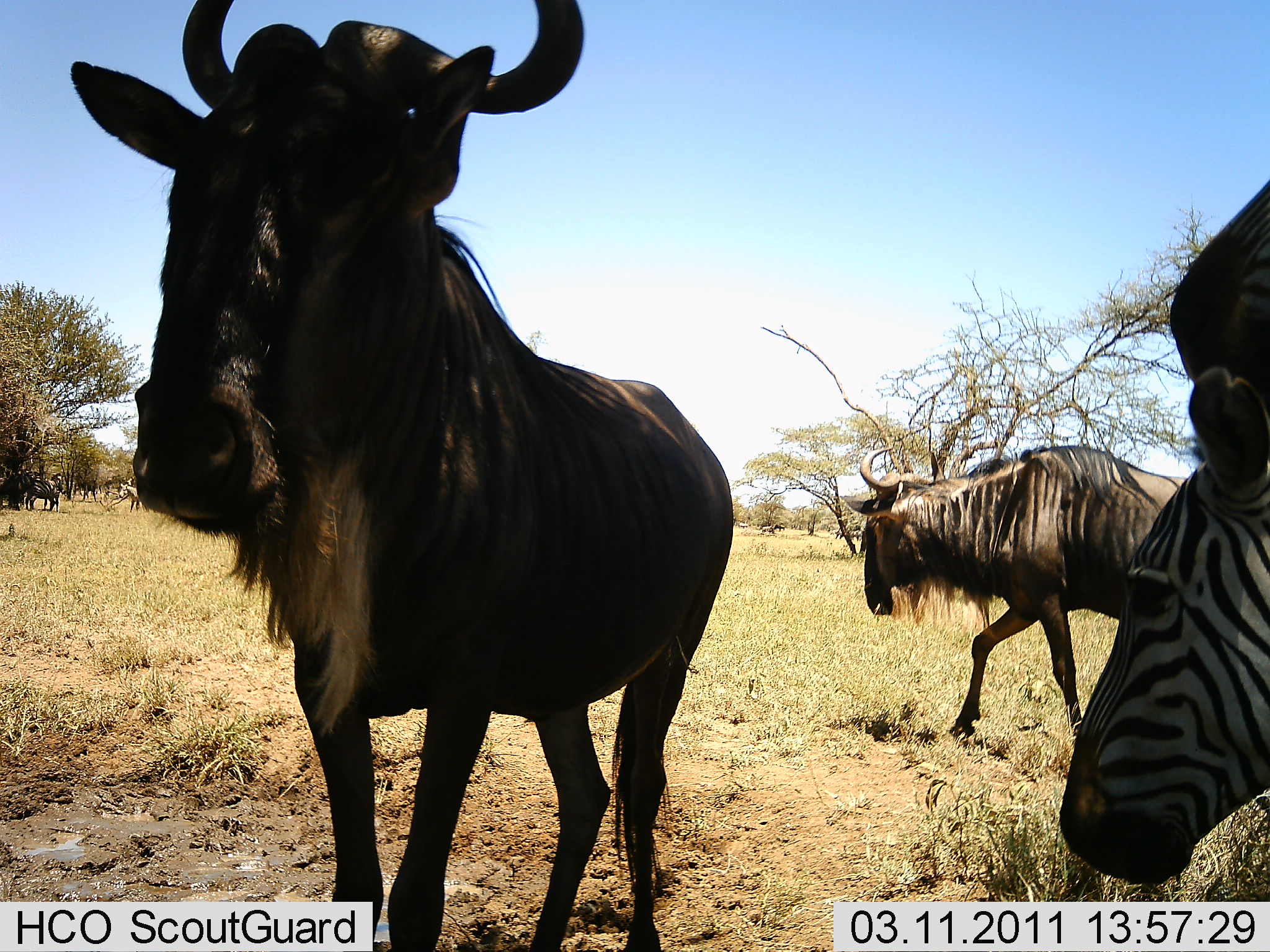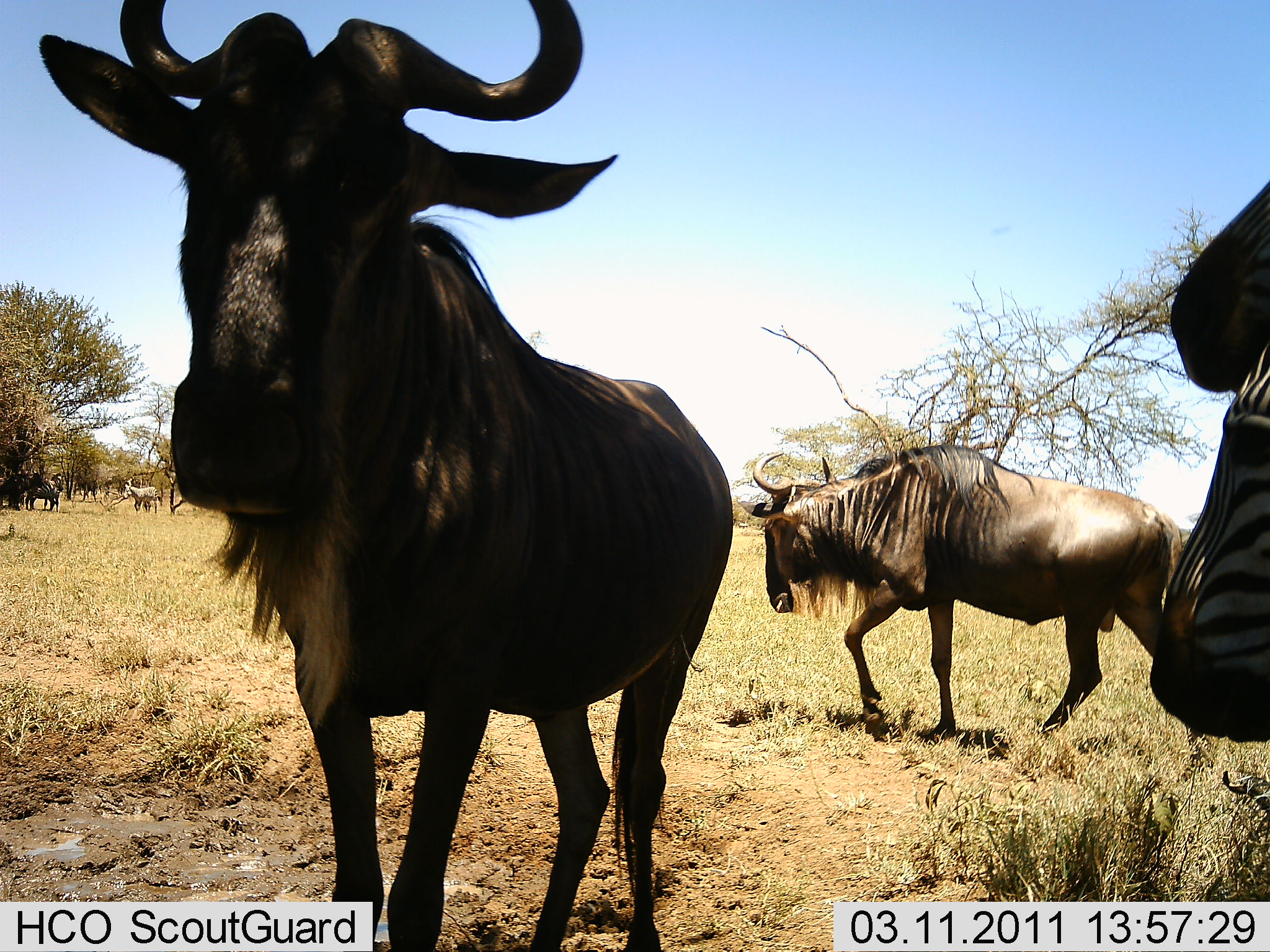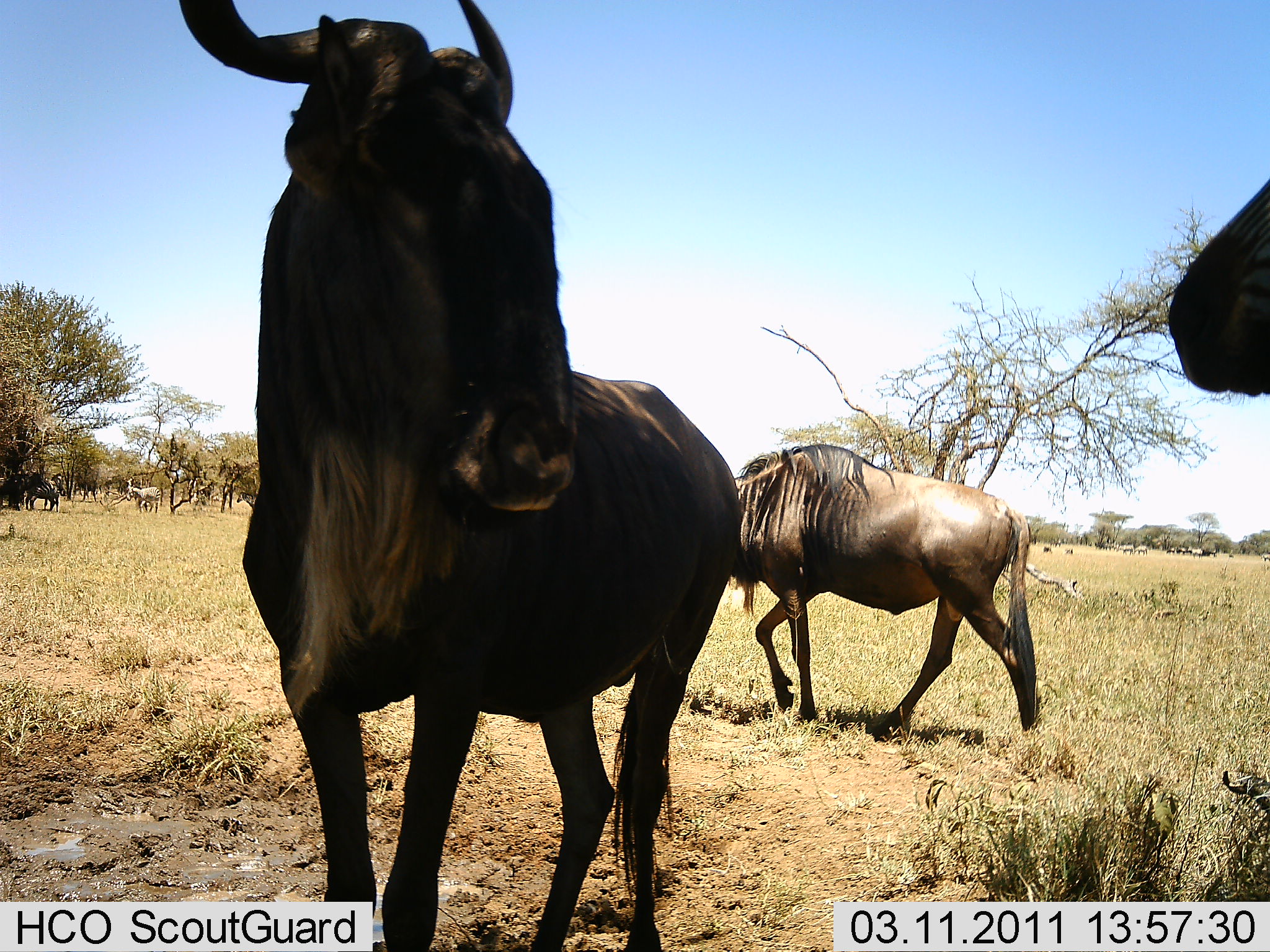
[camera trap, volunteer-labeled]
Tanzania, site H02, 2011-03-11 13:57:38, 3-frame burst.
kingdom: Animalia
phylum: Chordata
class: Mammalia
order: Artiodactyla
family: Bovidae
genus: Connochaetes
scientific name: Connochaetes taurinus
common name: blue wildebeest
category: wildebeest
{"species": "wildebeest (blue wildebeest) (Connochaetes taurinus)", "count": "3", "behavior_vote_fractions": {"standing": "100%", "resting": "0%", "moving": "58%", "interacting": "17%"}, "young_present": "0%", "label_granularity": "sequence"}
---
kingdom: Animalia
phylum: Chordata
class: Mammalia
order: Perissodactyla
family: Equidae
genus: Equus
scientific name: Equus quagga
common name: plains zebra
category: zebra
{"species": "zebra (plains zebra) (Equus quagga)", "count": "2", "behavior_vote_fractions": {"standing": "100%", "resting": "0%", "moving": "0%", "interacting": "9%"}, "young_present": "9%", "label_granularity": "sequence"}